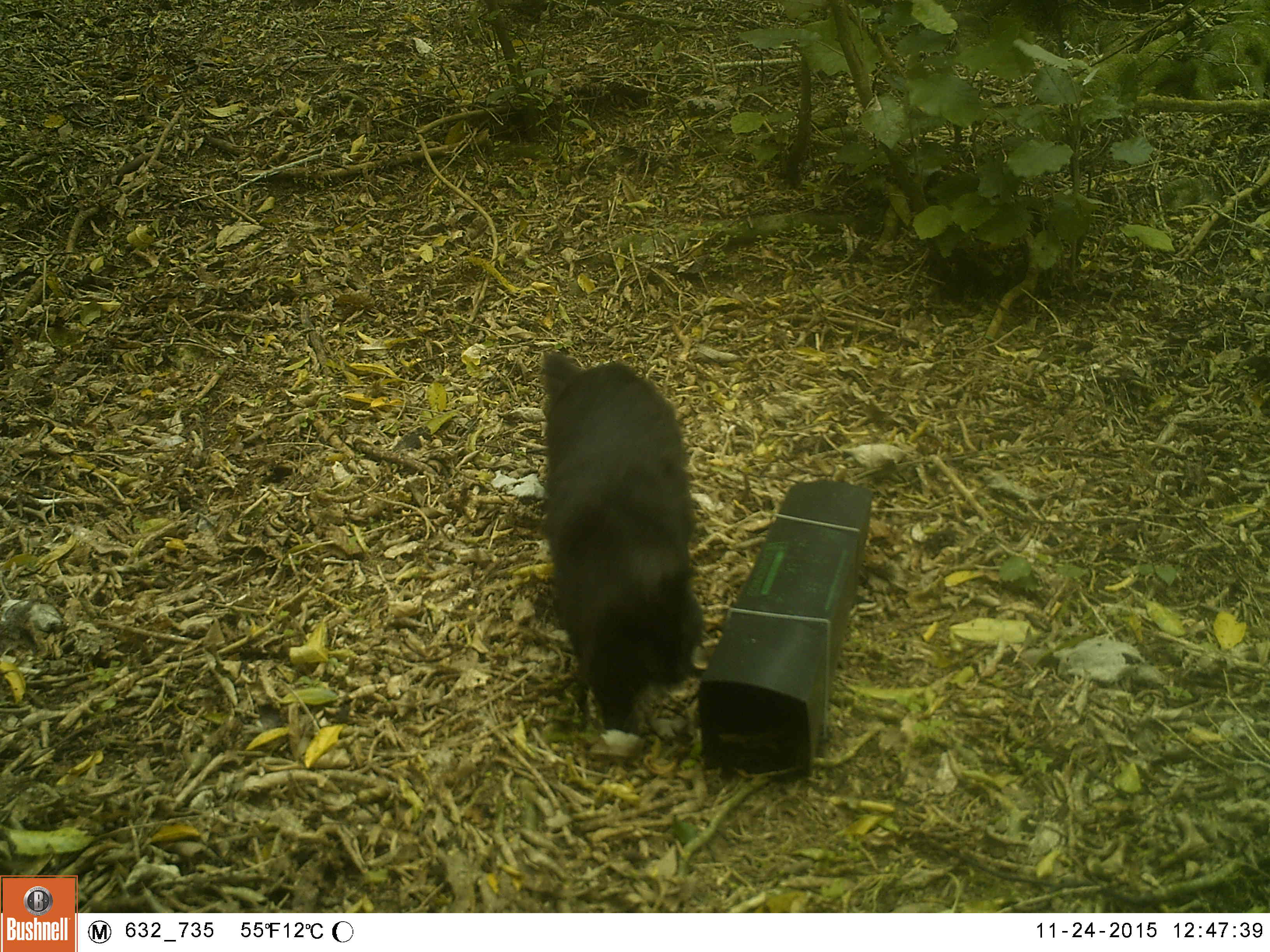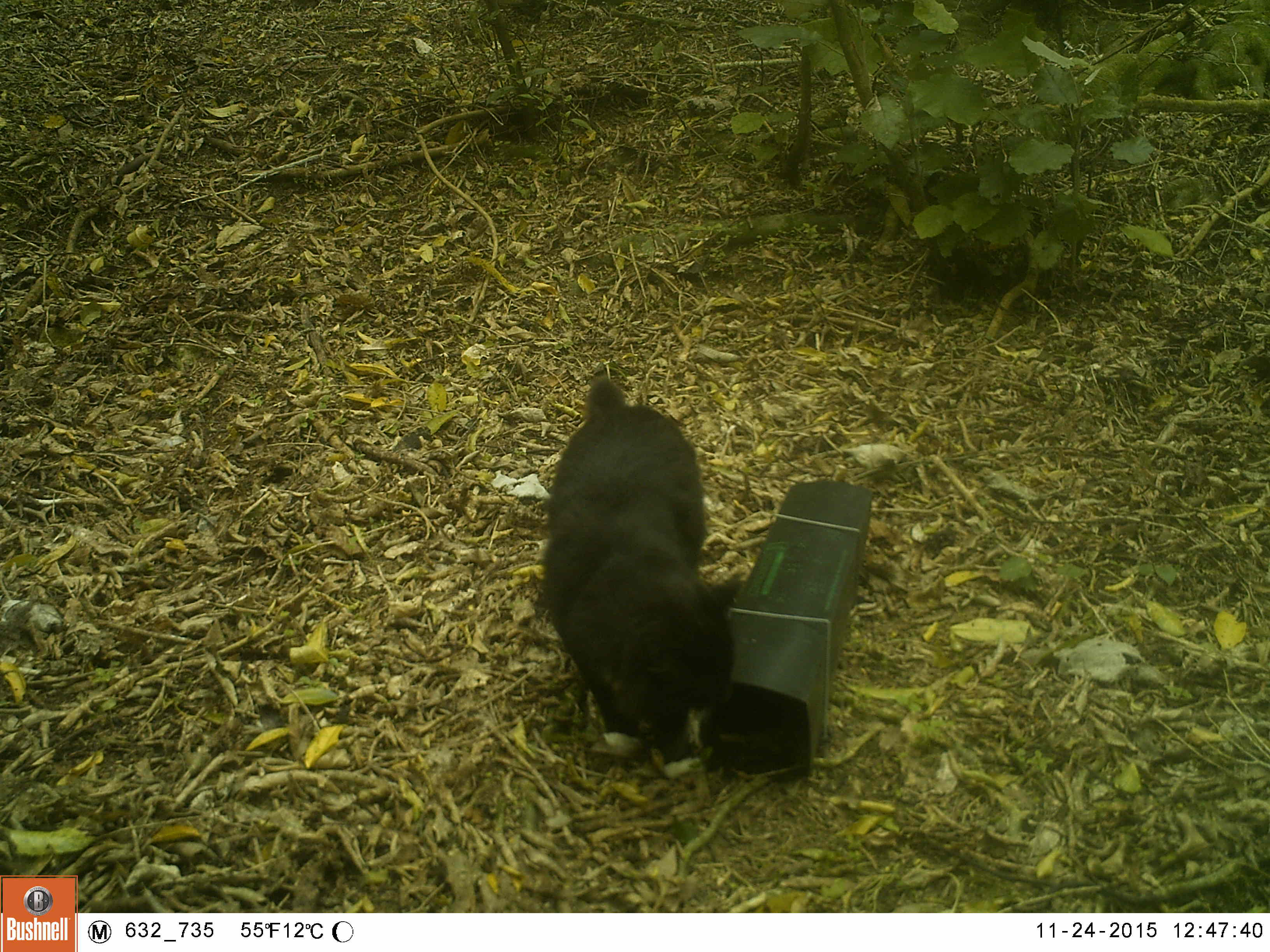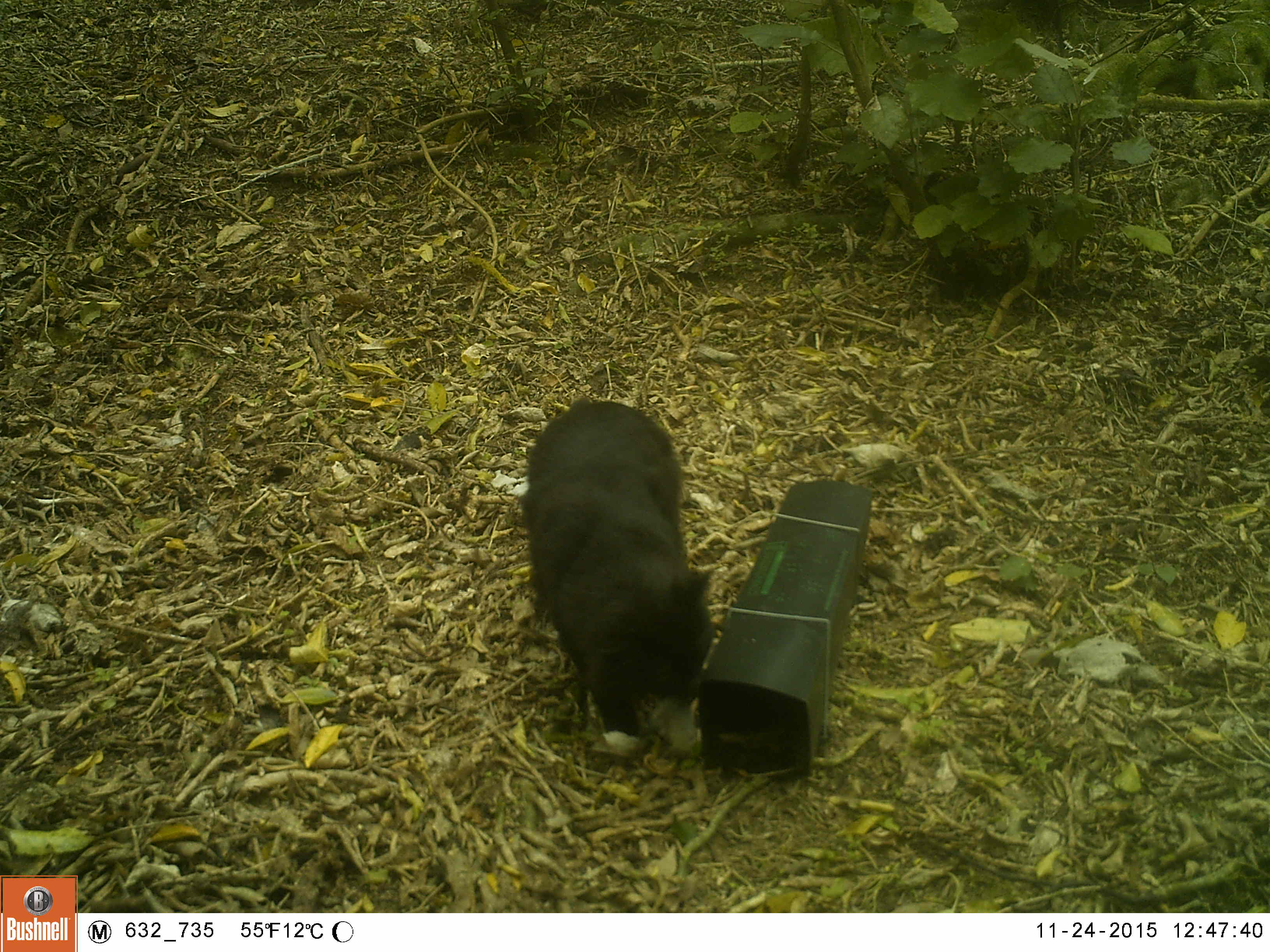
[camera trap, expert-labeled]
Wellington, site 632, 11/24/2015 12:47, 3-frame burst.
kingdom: Animalia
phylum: Chordata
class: Mammalia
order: Carnivora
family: Felidae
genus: Felis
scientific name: Felis catus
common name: cat